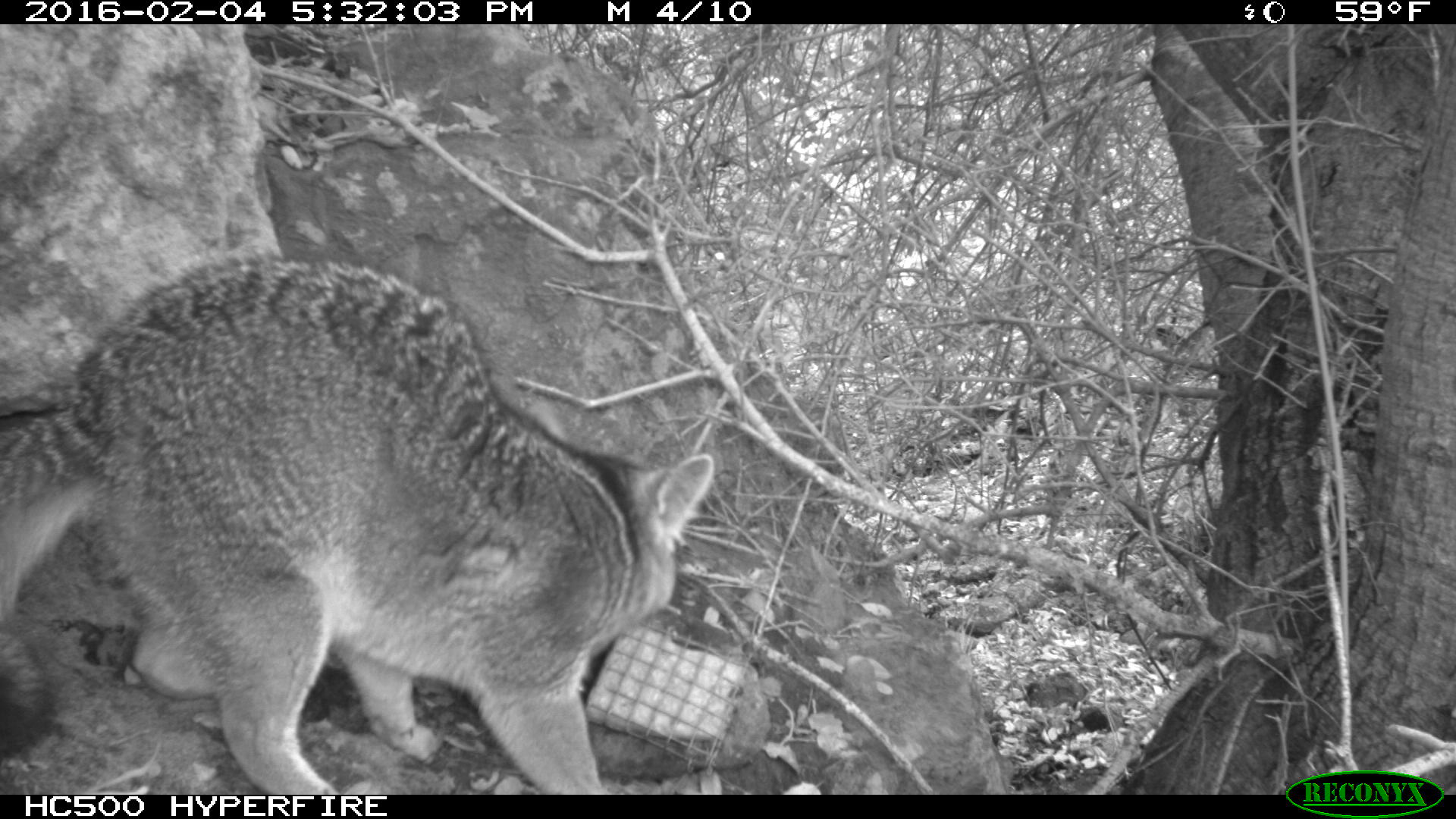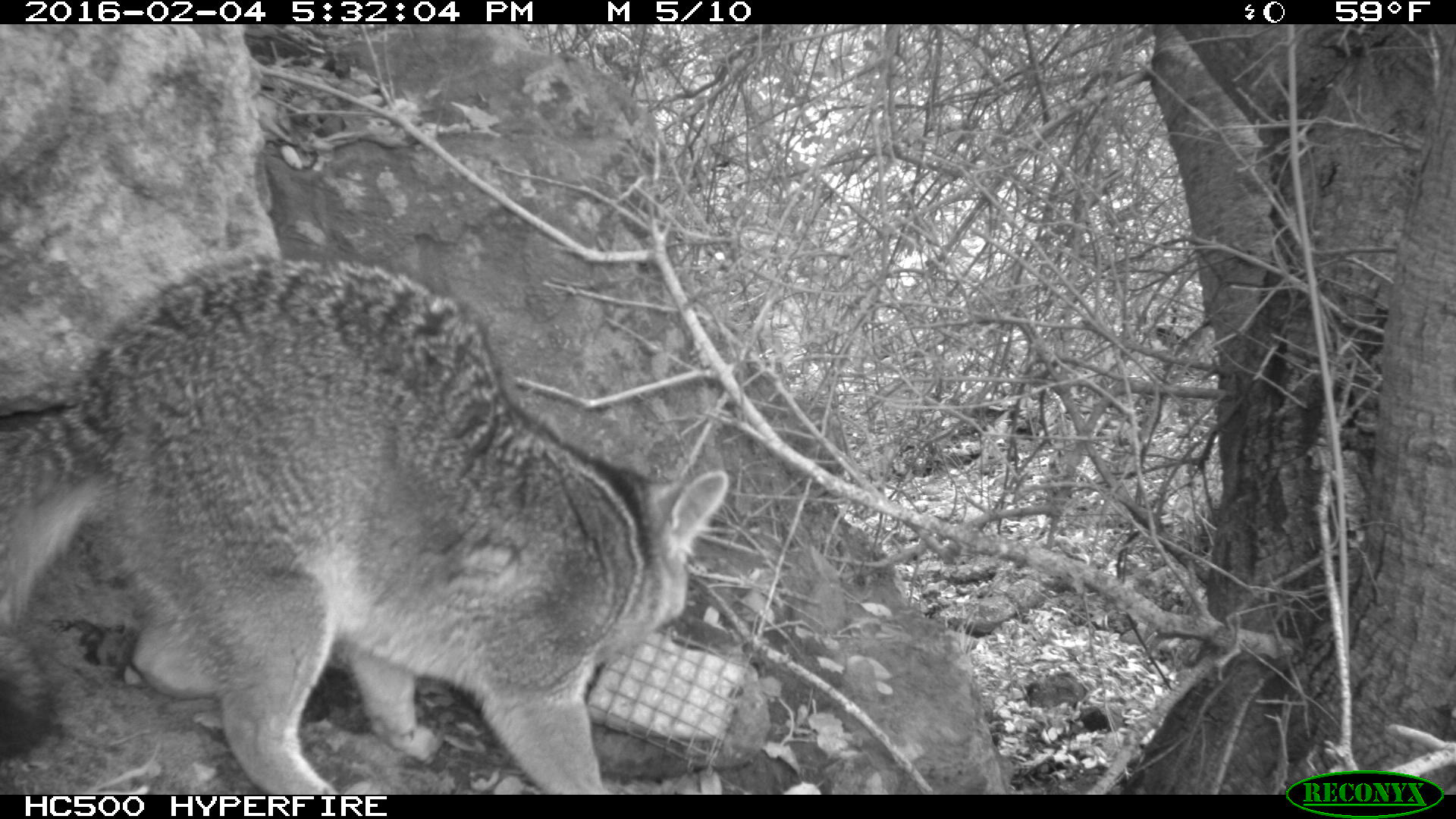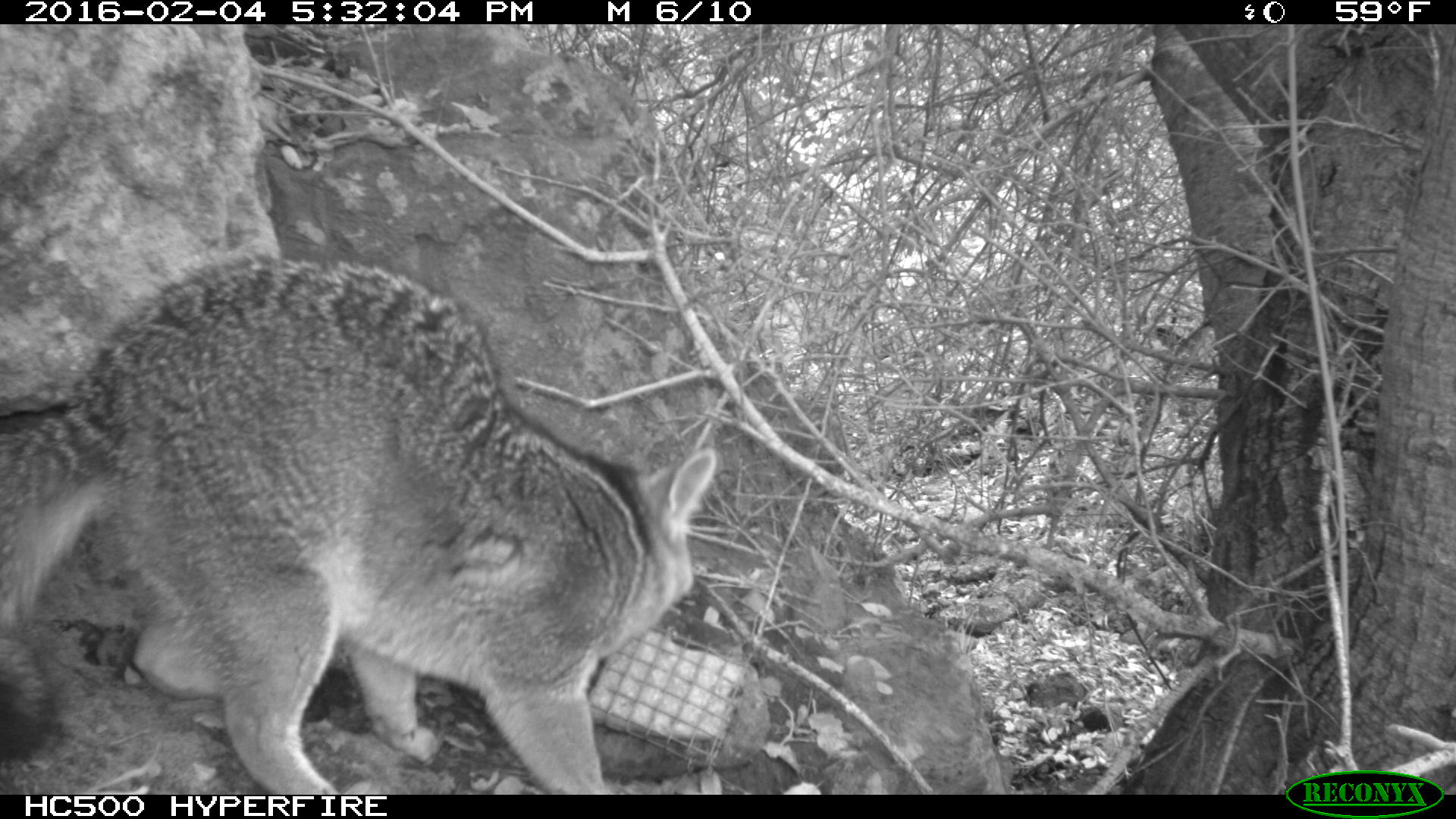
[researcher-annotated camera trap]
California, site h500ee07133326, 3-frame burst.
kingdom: Animalia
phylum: Chordata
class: Mammalia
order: Carnivora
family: Canidae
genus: Urocyon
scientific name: Urocyon littoralis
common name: island fox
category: fox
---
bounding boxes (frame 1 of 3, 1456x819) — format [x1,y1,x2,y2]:
fox: [0,256,714,793]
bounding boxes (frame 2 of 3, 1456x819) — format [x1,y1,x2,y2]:
fox: [0,257,730,795]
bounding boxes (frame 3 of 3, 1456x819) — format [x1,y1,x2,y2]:
fox: [0,251,717,793]